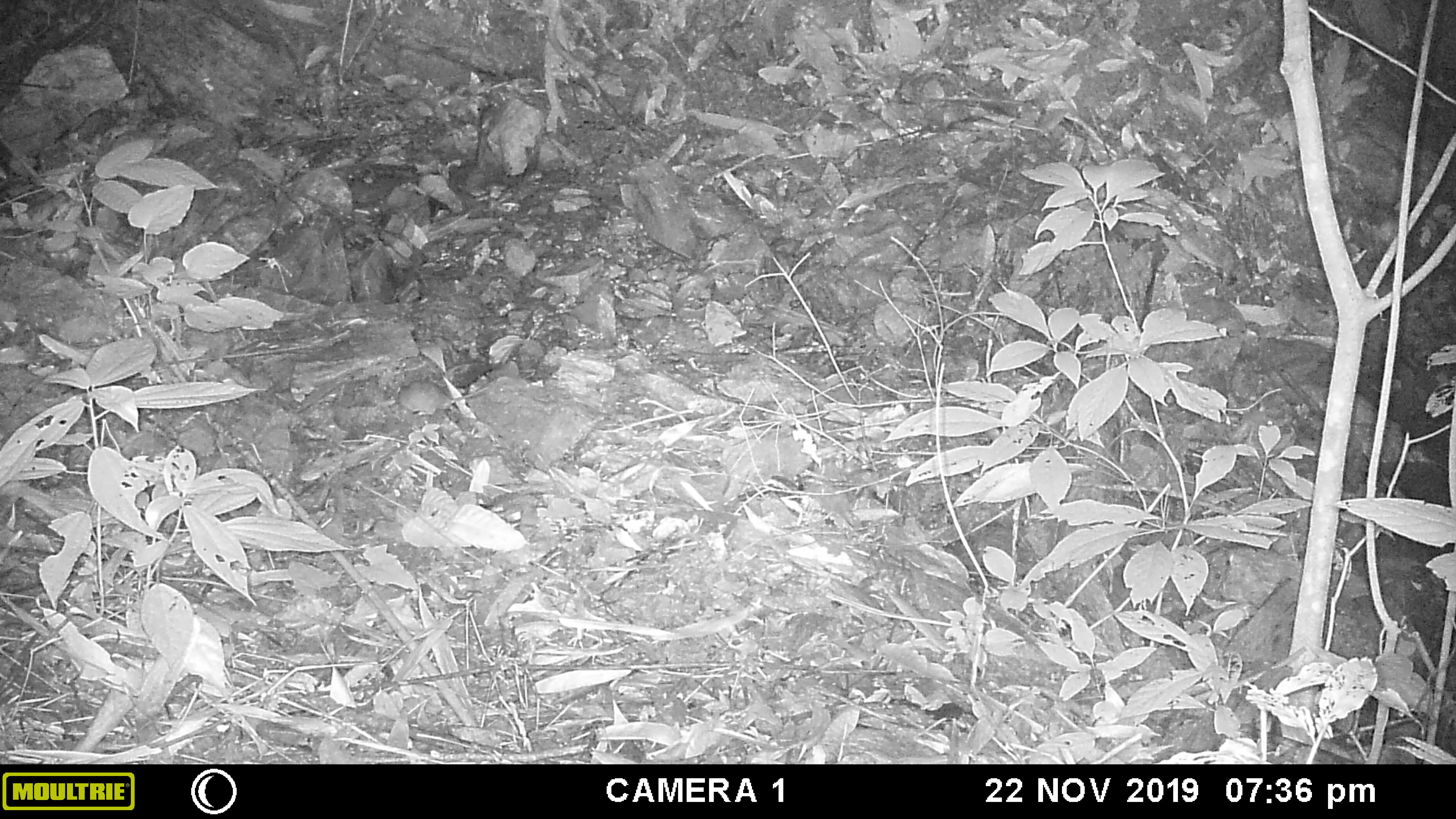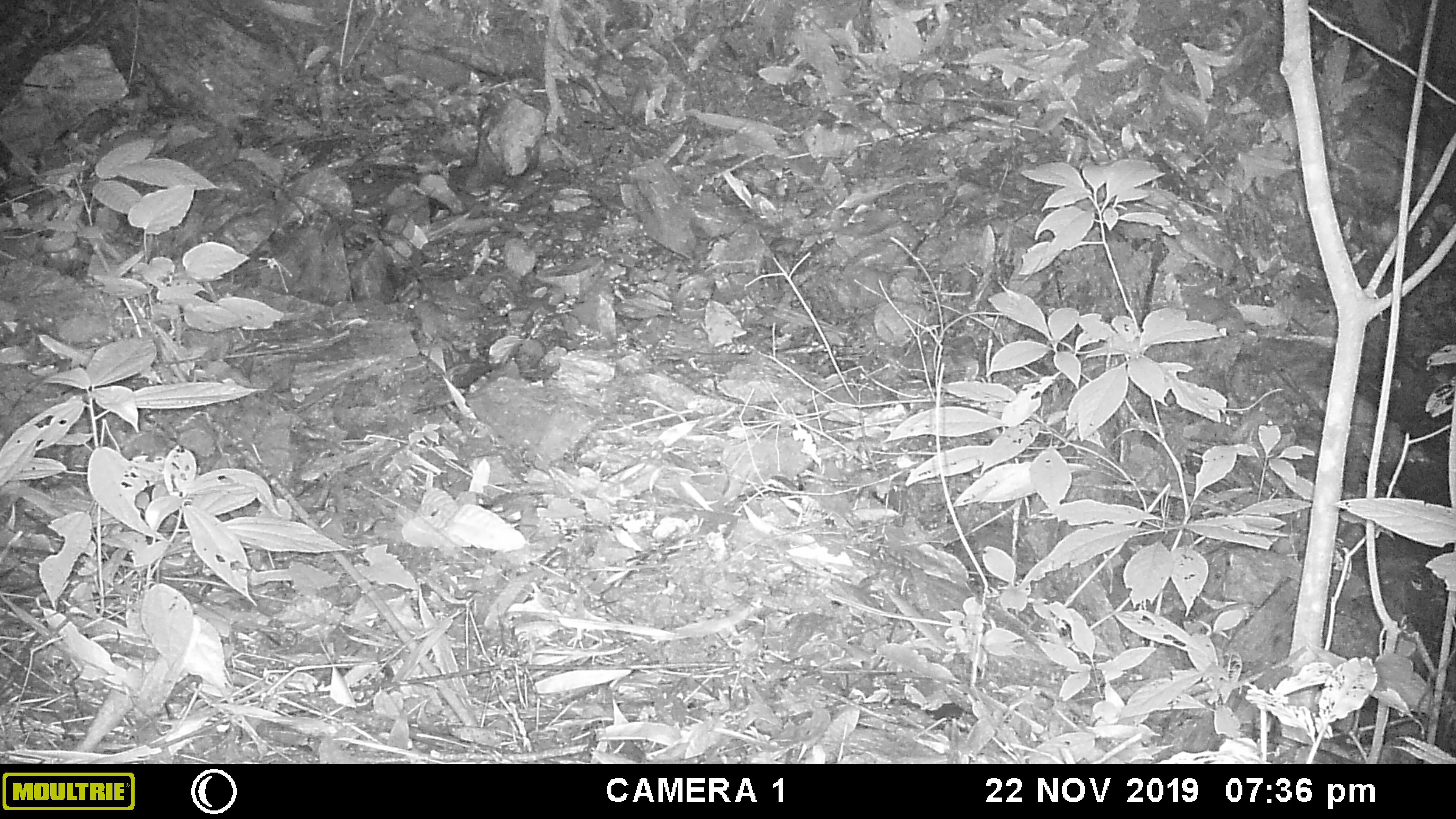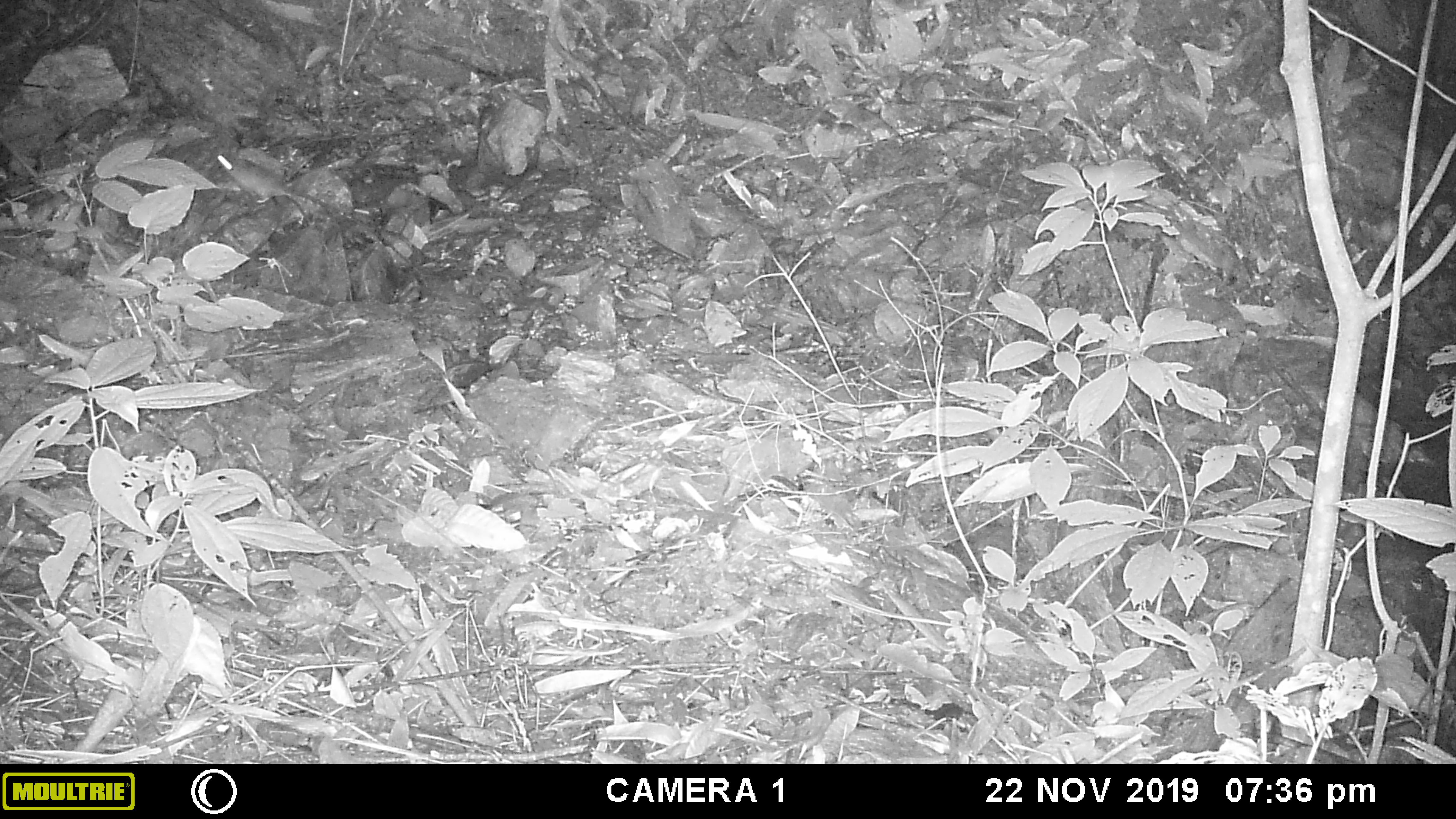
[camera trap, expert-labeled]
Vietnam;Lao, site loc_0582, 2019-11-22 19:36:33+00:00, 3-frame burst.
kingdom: Animalia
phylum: Chordata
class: Mammalia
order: Rodentia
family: Muridae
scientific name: Muridae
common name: old-world mice and rats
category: unidentified murid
Unidentified murid (old-world mice and rats) (Muridae). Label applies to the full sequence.